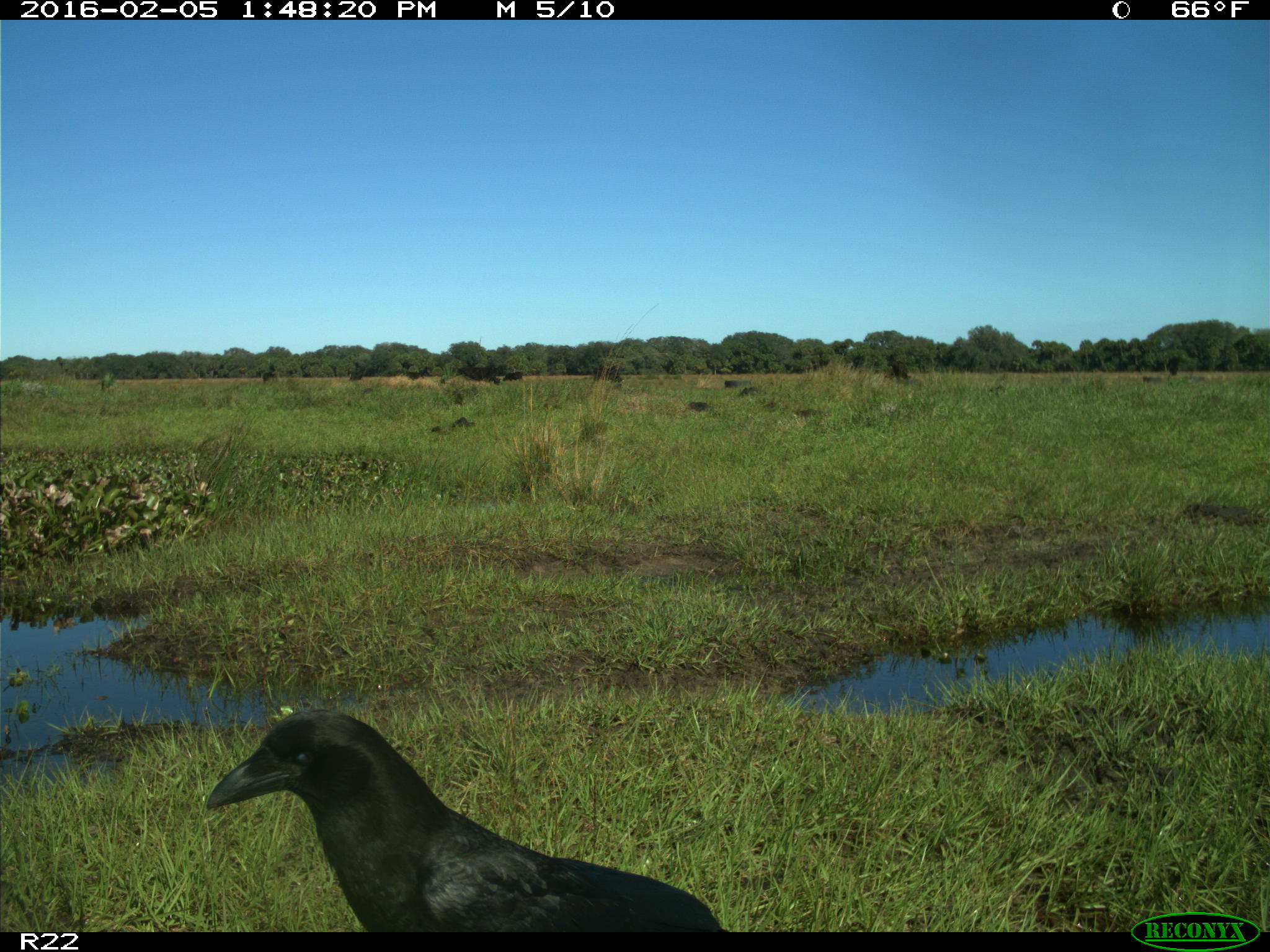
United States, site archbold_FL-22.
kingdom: Animalia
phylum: Chordata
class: Mammalia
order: Artiodactyla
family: Bovidae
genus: Bos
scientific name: Bos taurus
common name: domestic cow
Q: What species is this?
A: Bos taurus (domestic cow).